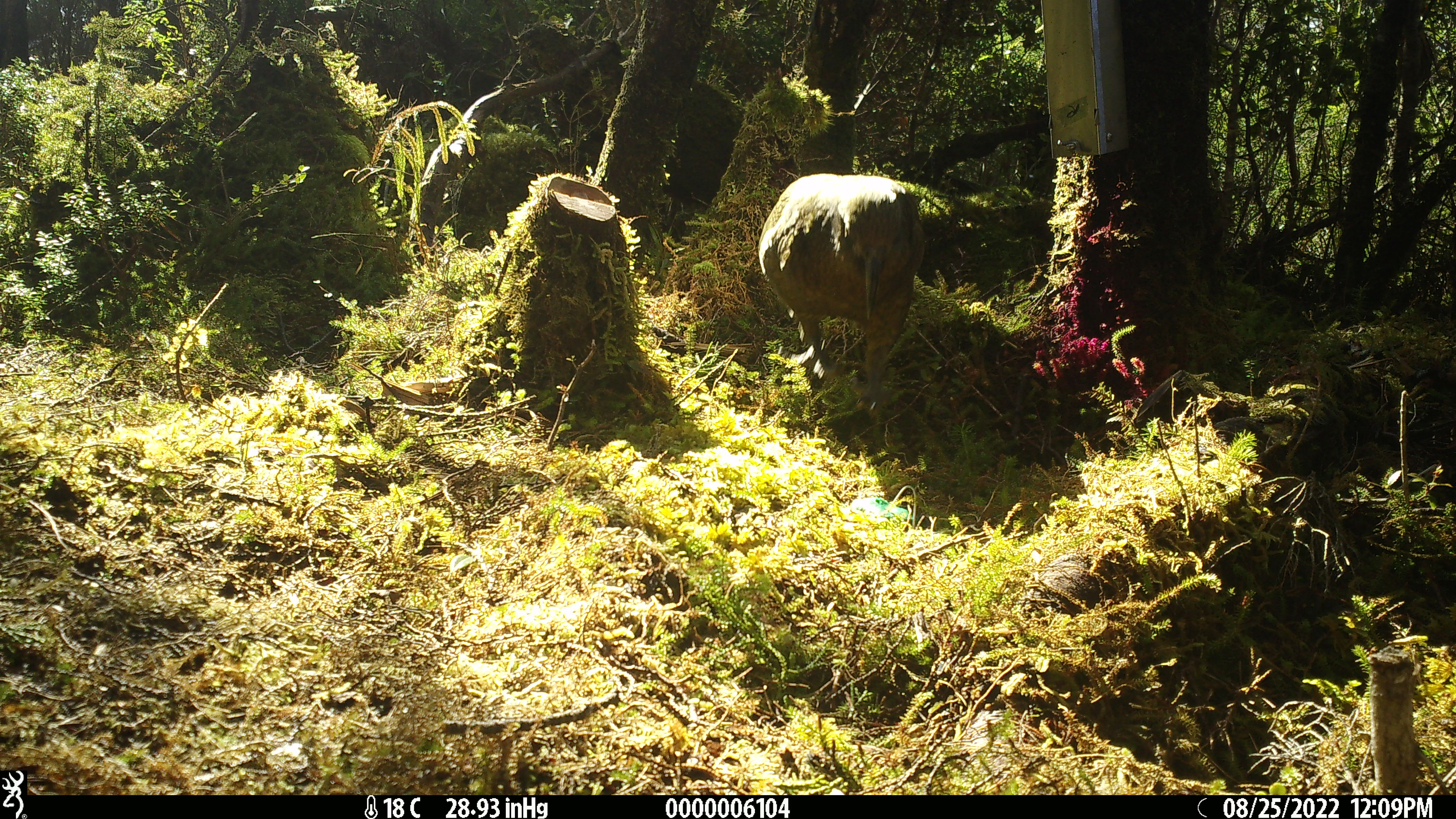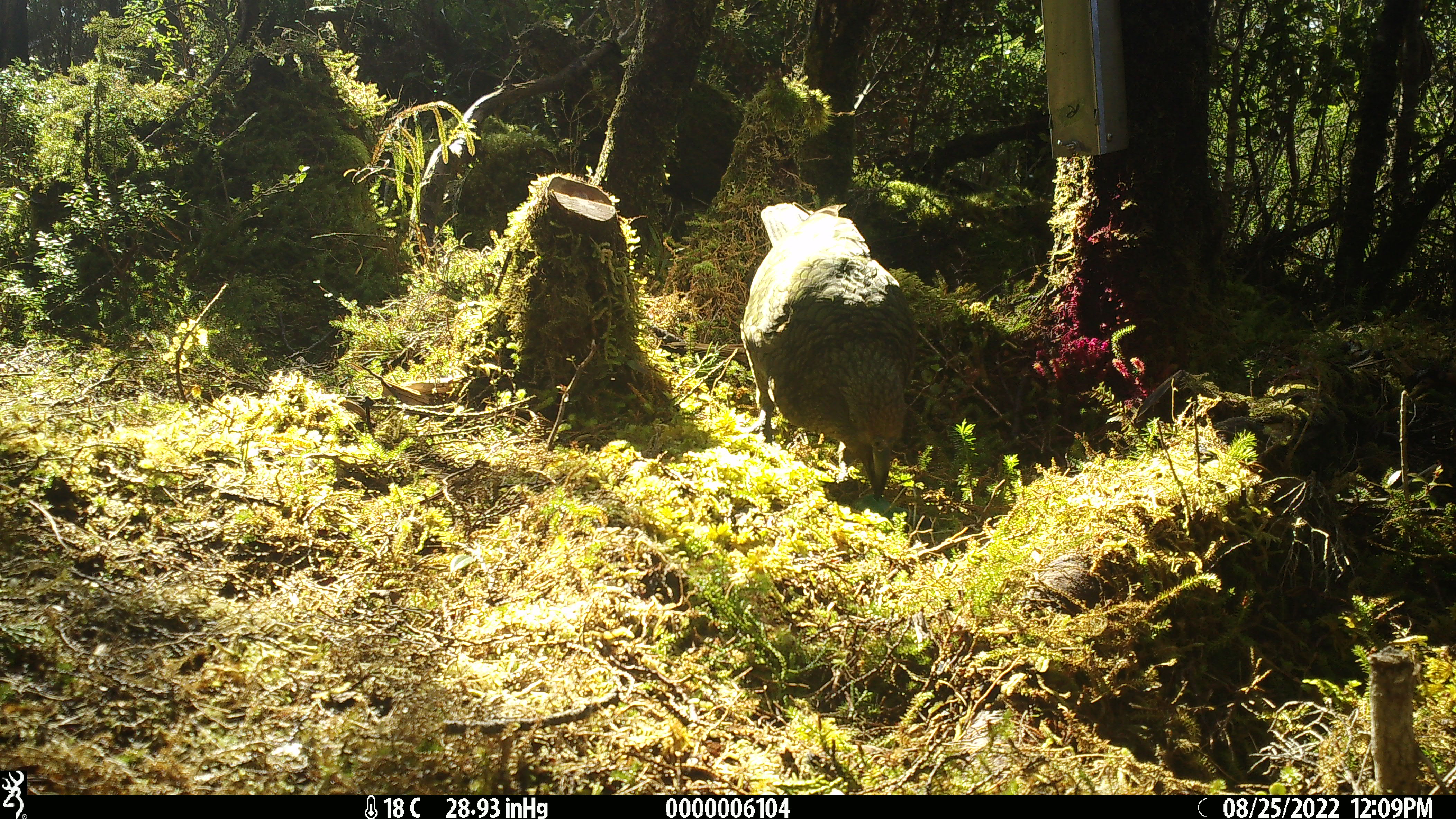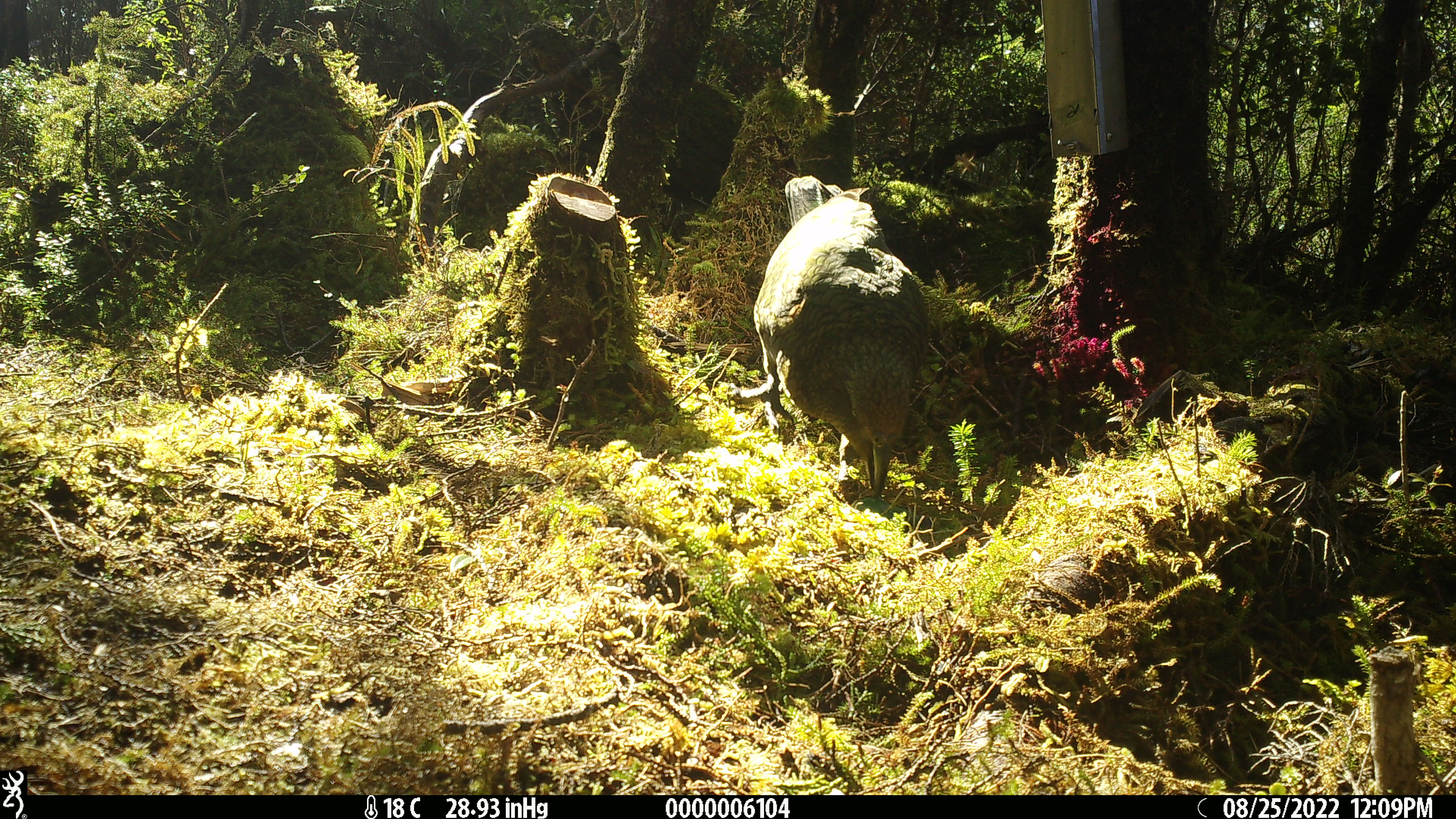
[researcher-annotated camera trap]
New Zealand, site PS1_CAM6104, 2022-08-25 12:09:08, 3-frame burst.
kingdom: Animalia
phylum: Chordata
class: Aves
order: Psittaciformes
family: Strigopidae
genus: Nestor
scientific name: Nestor notabilis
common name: kea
Kea (Nestor notabilis).